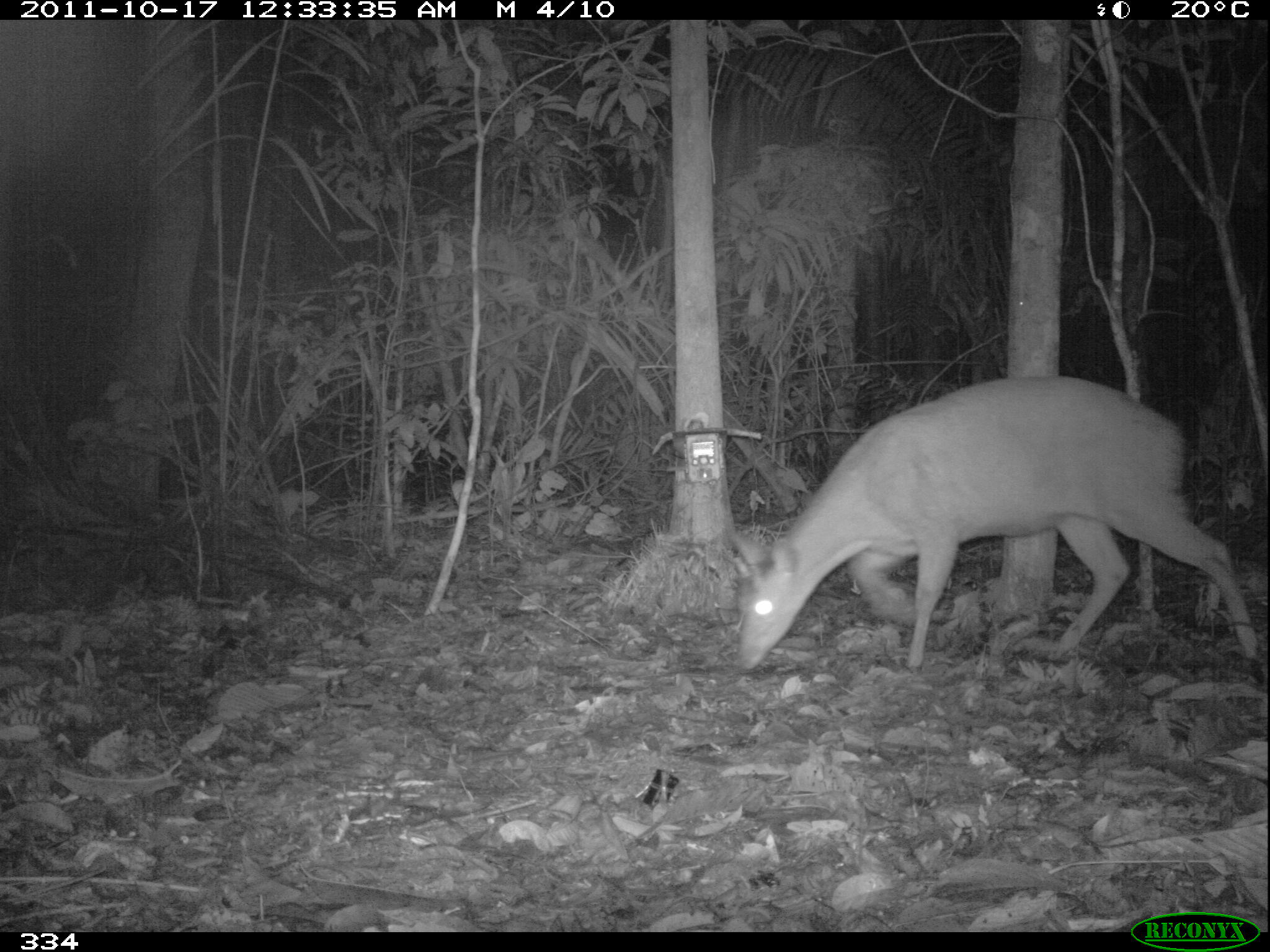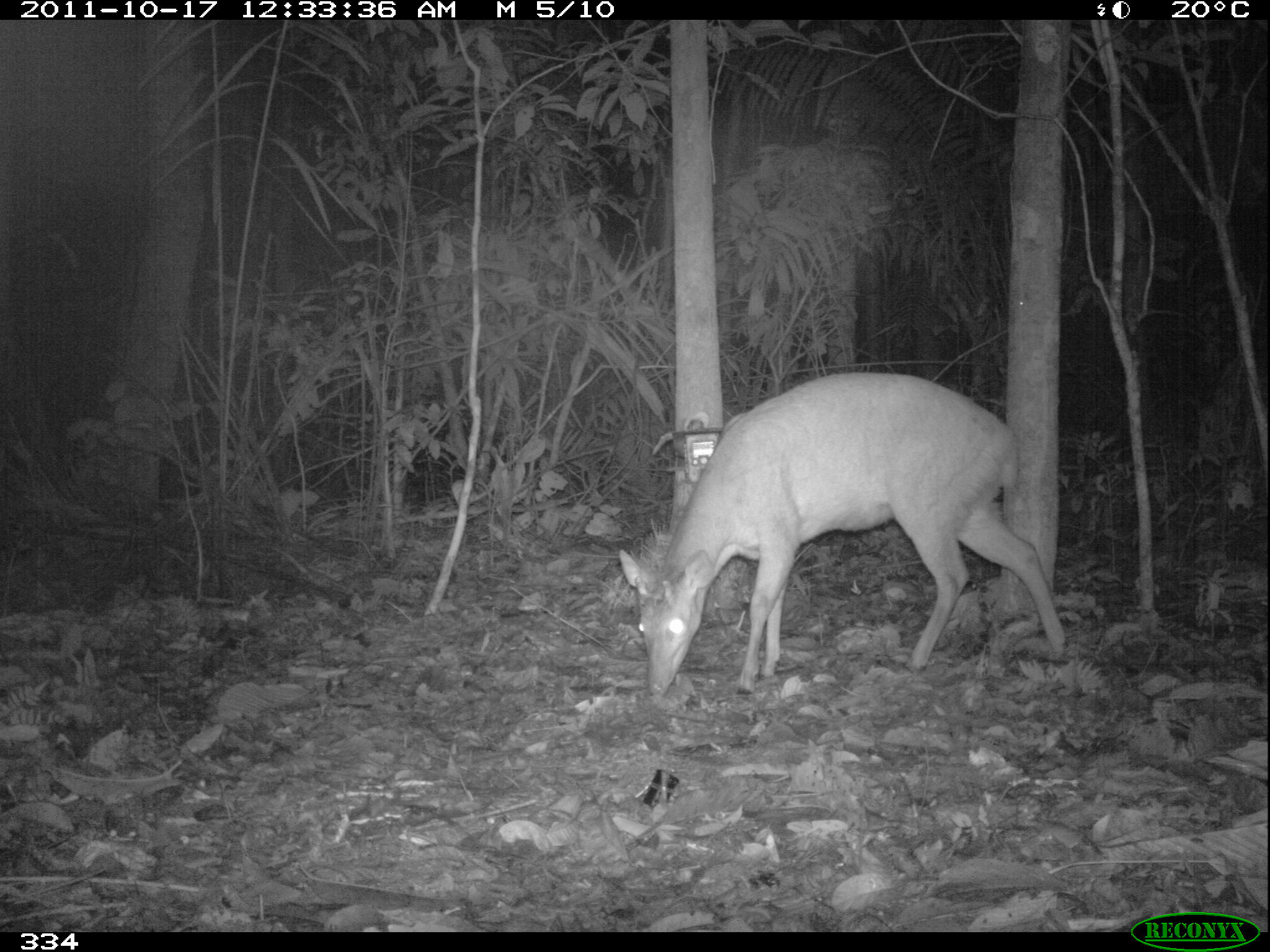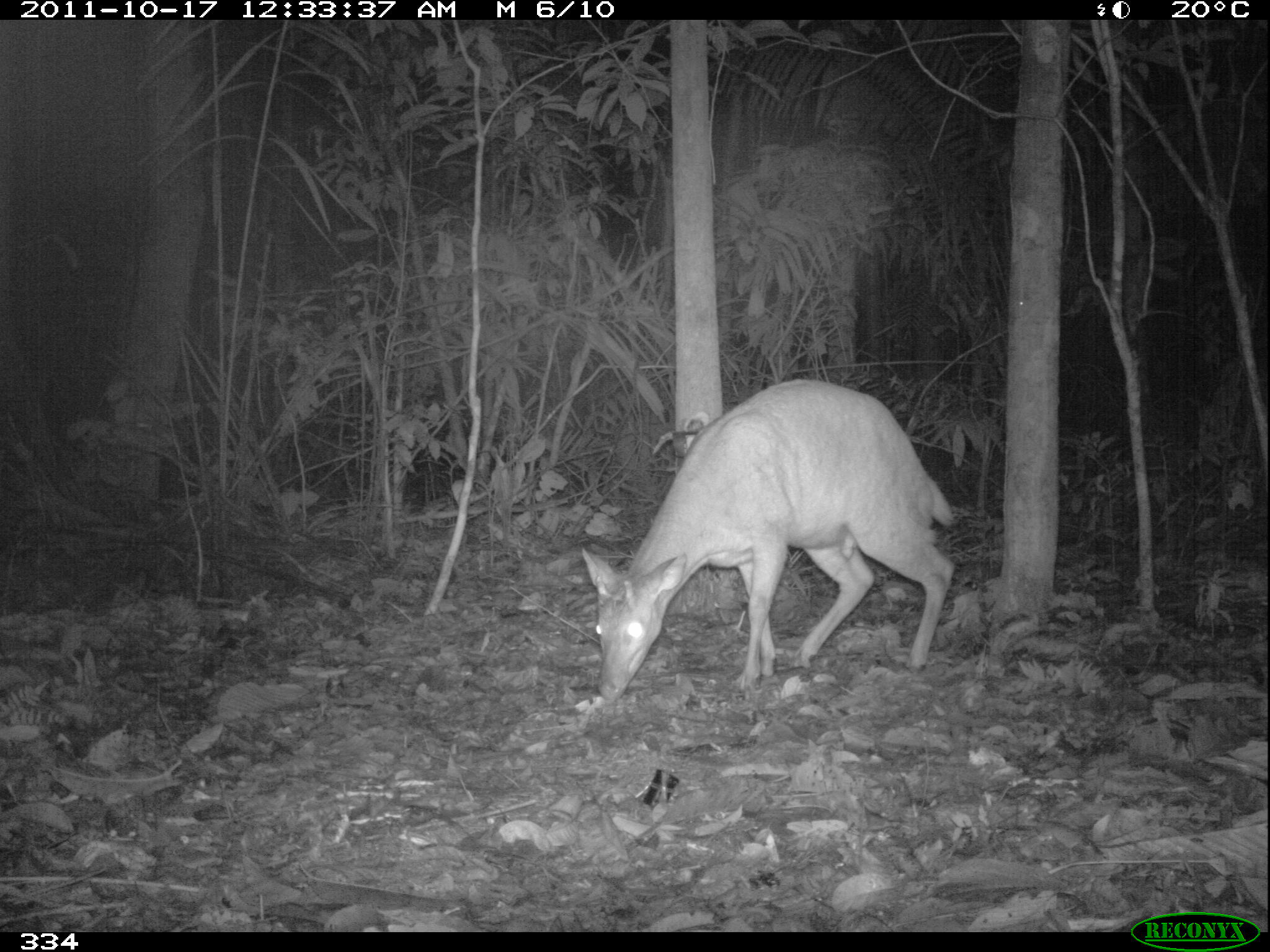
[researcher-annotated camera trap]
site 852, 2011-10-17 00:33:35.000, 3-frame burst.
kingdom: Animalia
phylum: Chordata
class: Mammalia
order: Artiodactyla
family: Cervidae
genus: Mazama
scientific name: Mazama americana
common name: red brocket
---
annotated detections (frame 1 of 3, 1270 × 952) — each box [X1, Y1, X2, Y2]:
mazama americana: [723, 372, 1259, 670]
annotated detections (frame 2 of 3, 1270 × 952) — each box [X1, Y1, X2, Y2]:
mazama americana: [619, 371, 1068, 700]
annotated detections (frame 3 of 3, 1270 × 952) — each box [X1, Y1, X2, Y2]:
mazama americana: [582, 379, 954, 701]